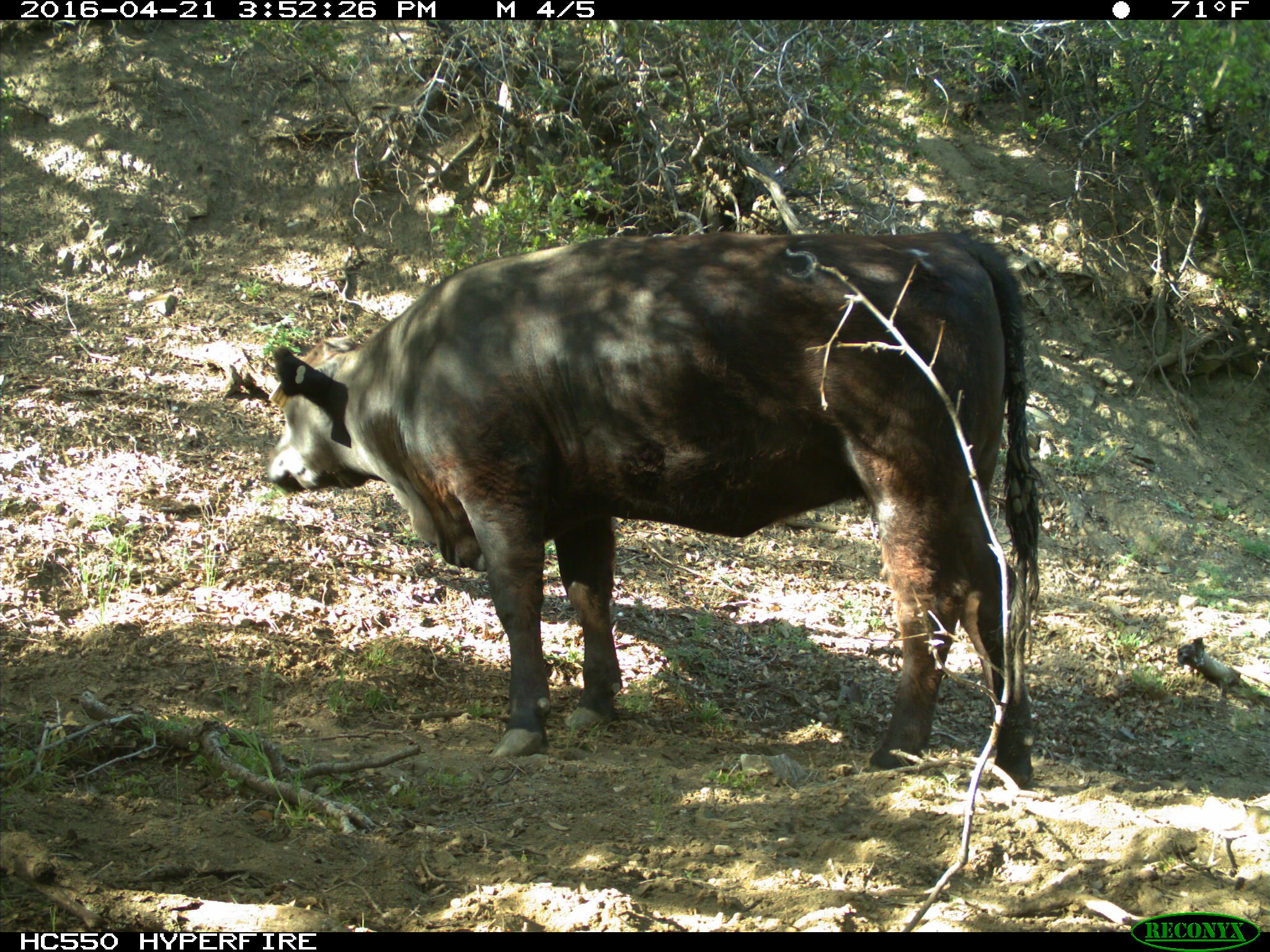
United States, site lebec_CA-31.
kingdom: Animalia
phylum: Chordata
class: Mammalia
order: Artiodactyla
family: Bovidae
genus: Bos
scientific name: Bos taurus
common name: domestic cow